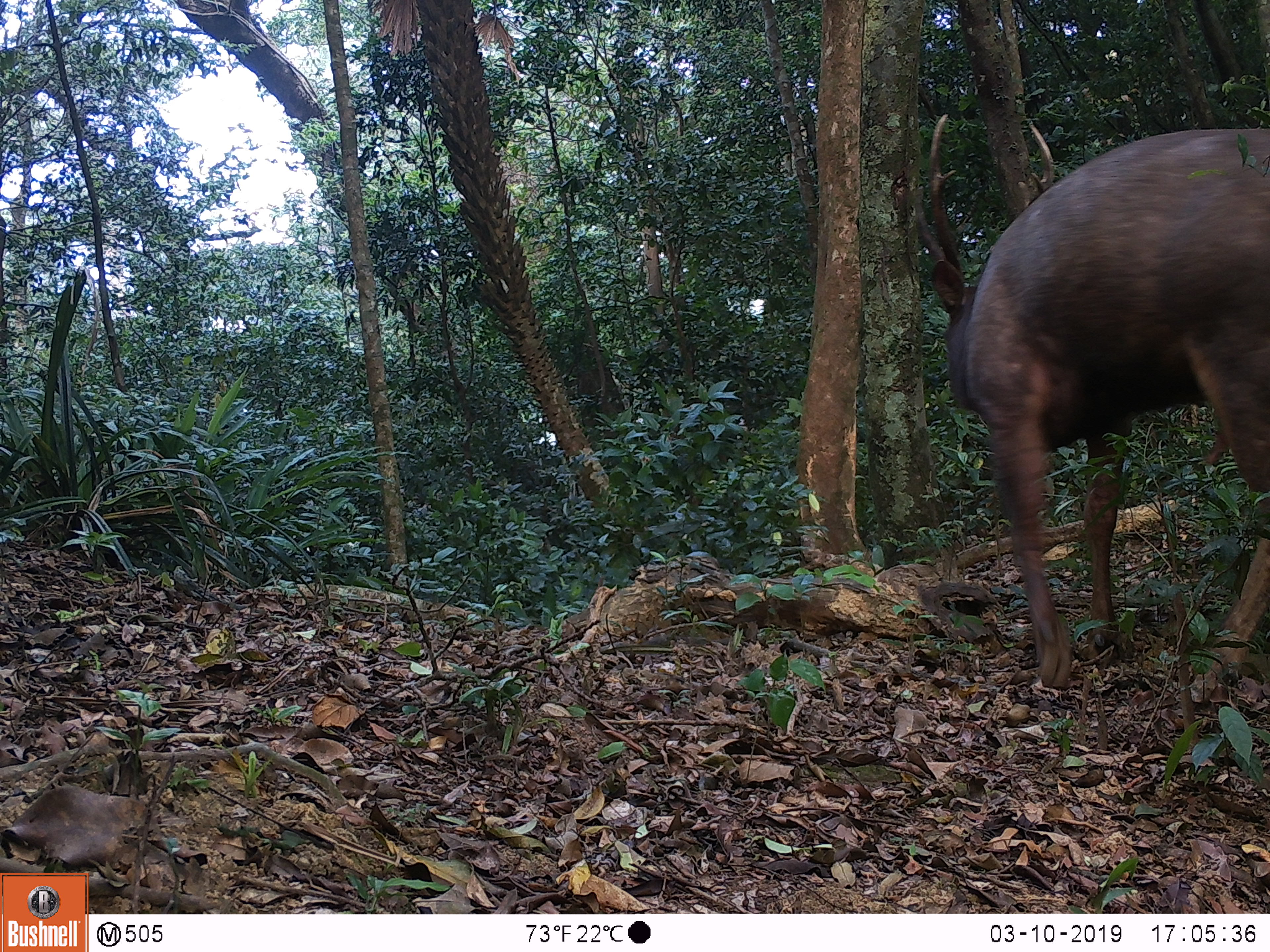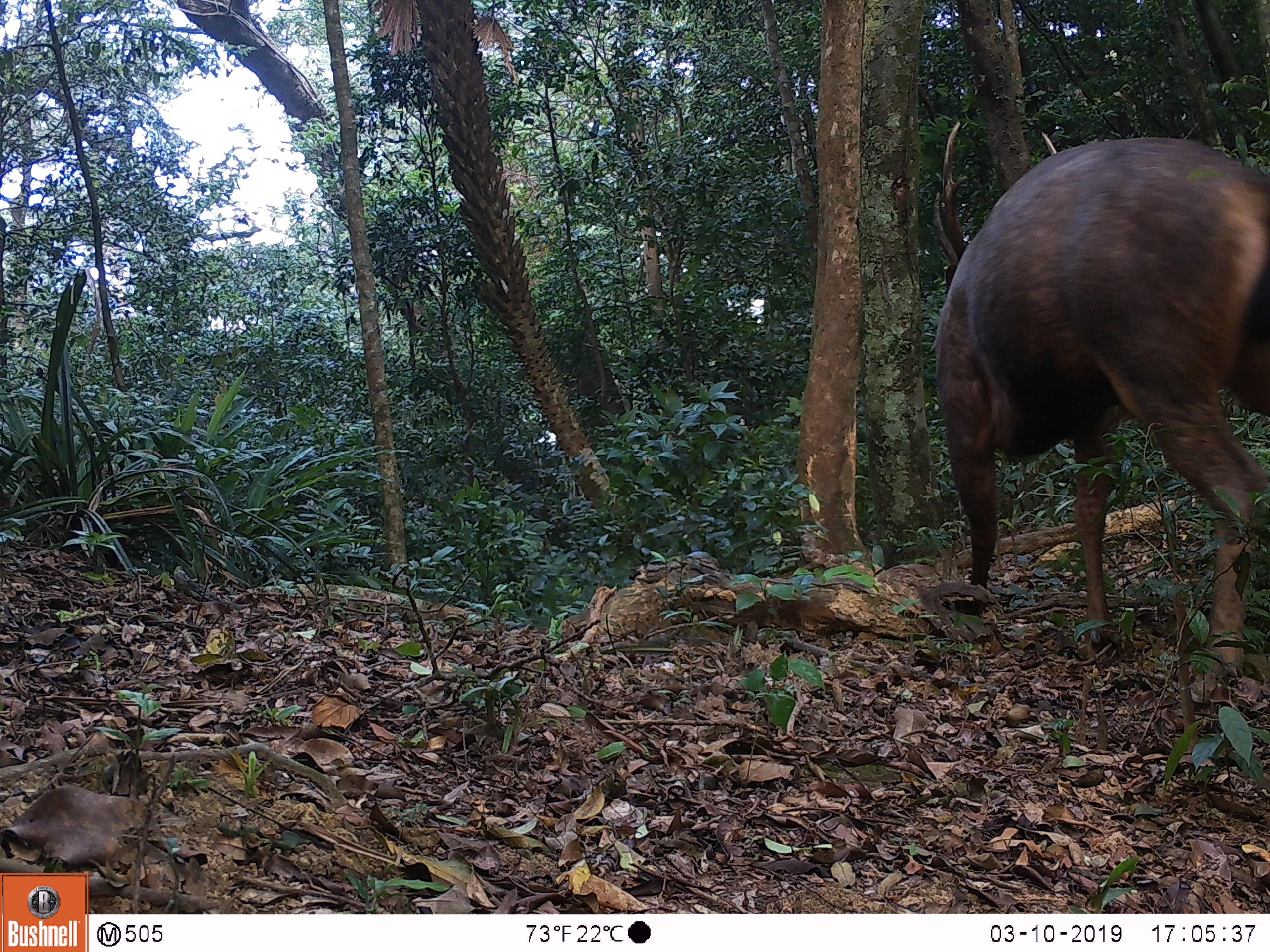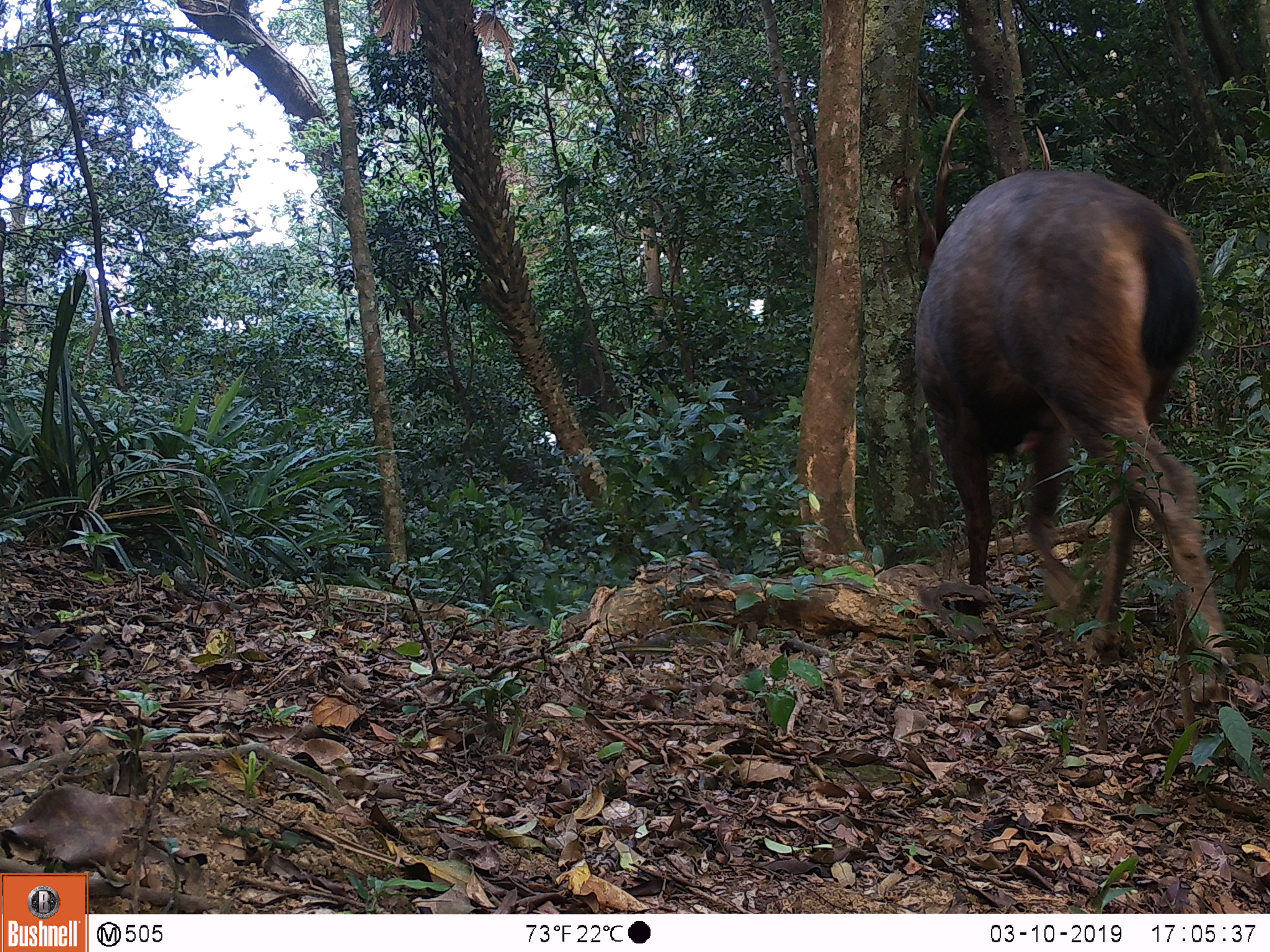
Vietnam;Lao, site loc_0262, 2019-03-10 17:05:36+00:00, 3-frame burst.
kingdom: Animalia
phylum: Chordata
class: Mammalia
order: Artiodactyla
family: Cervidae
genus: Rusa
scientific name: Rusa unicolor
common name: sambar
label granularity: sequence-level